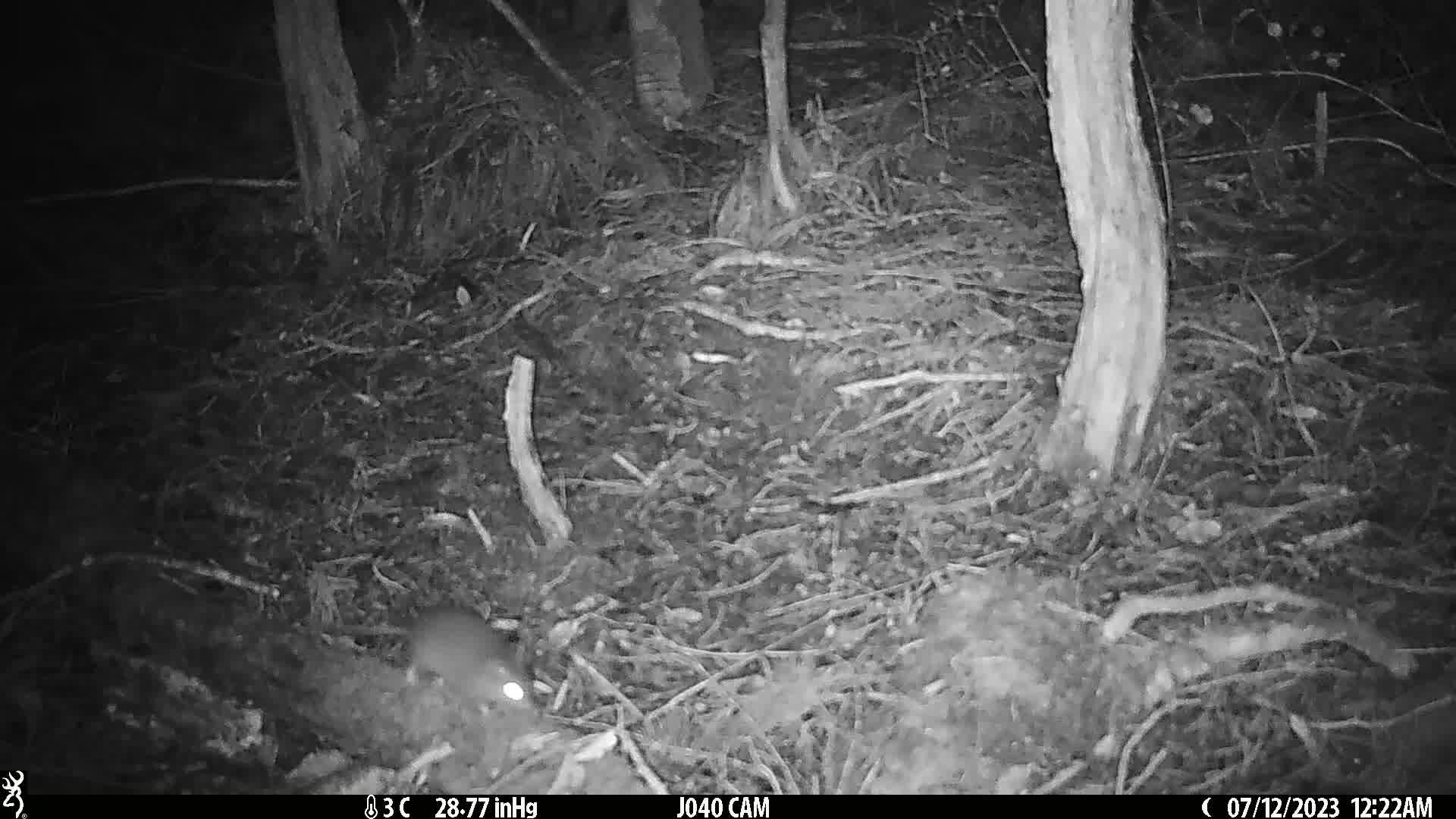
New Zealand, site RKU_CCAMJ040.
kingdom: Animalia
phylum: Chordata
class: Mammalia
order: Rodentia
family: Muridae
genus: Rattus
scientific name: Rattus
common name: rat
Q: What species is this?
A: Rat (Rattus).